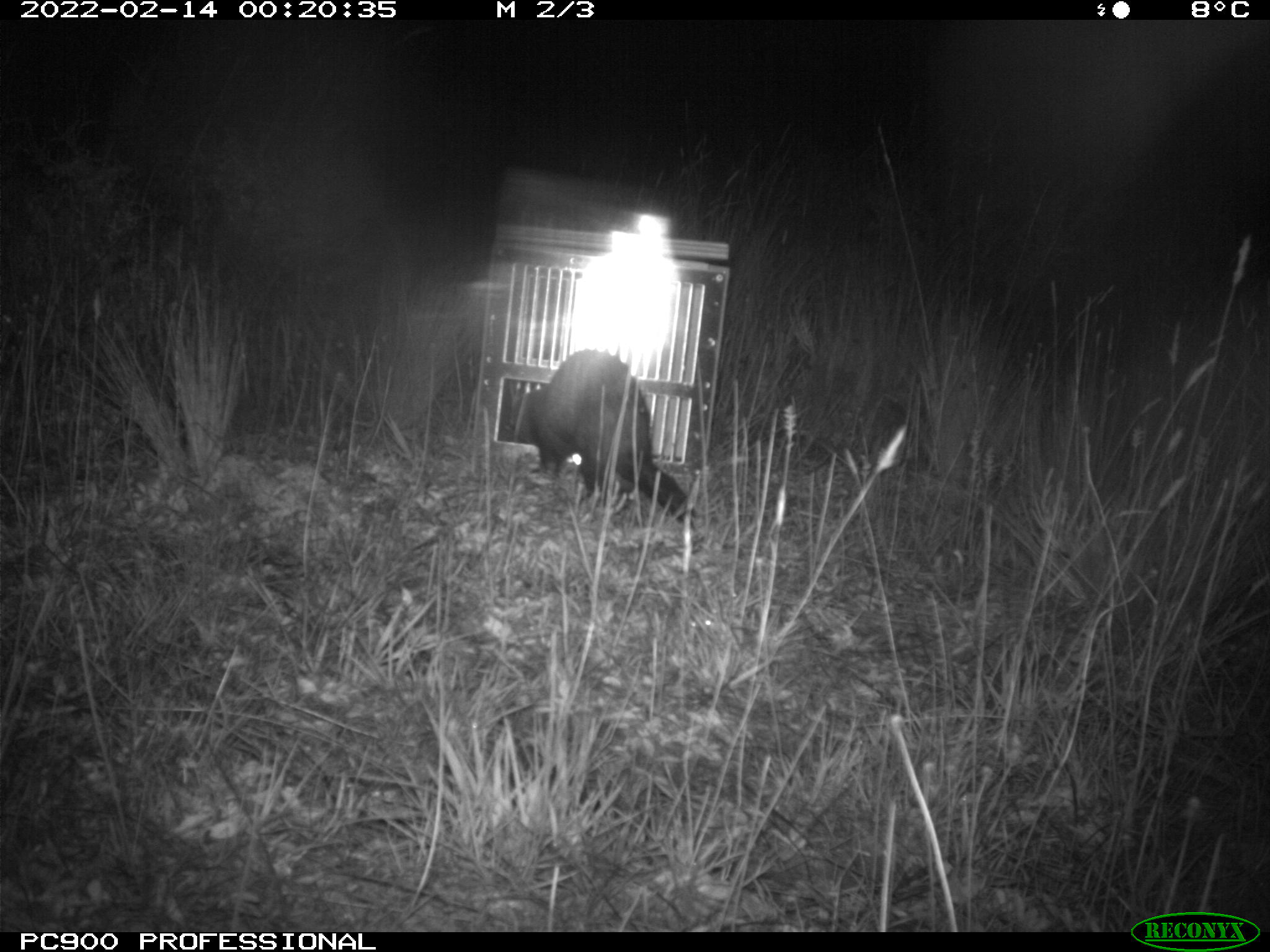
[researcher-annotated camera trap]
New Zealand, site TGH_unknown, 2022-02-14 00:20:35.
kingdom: Animalia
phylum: Chordata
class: Mammalia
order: Carnivora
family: Mustelidae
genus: Mustela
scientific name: Mustela furo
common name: ferret